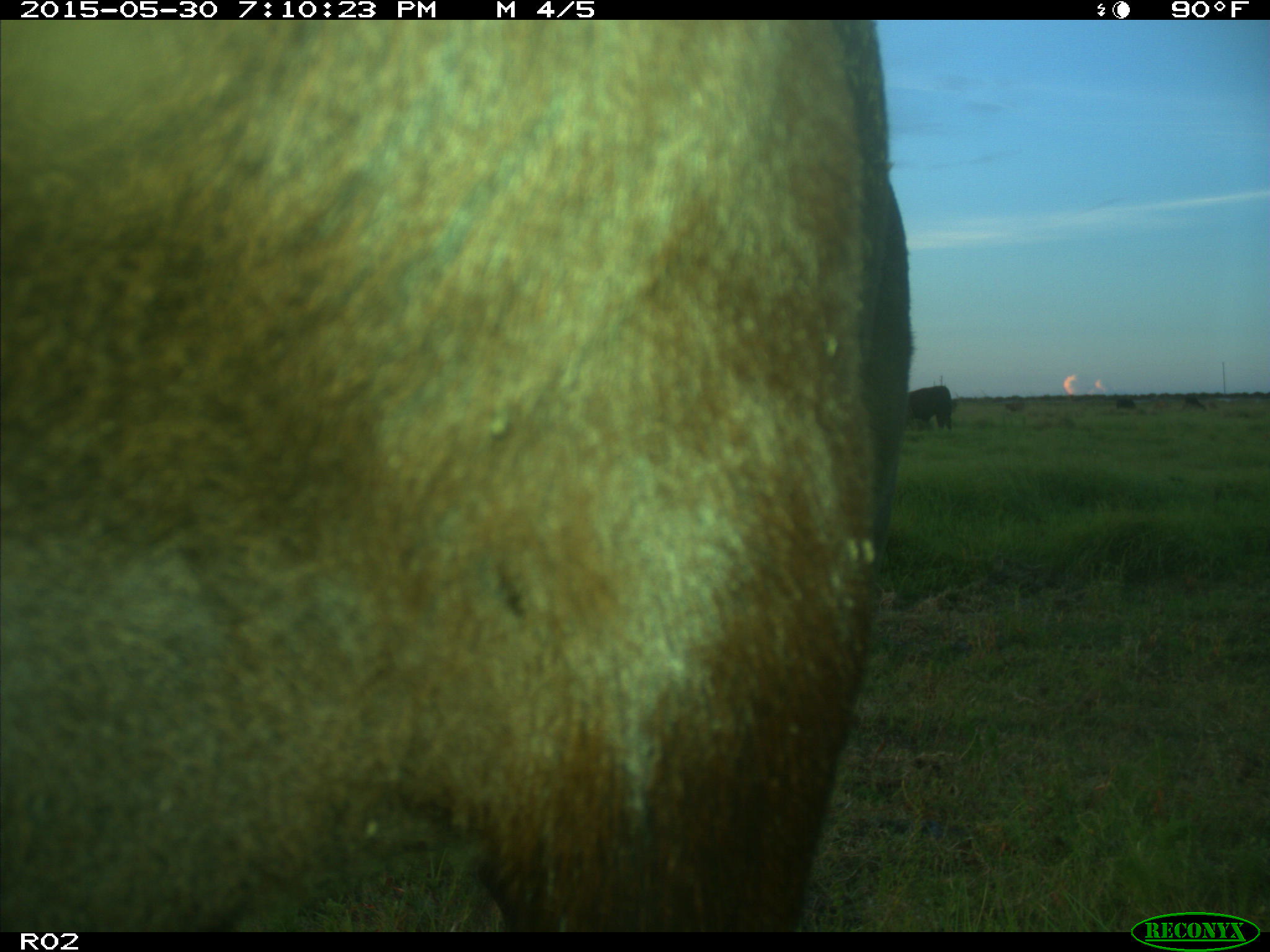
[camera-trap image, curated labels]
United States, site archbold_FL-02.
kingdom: Animalia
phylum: Chordata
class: Mammalia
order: Artiodactyla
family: Bovidae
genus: Bos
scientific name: Bos taurus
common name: domestic cow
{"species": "Bos taurus (domestic cow)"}